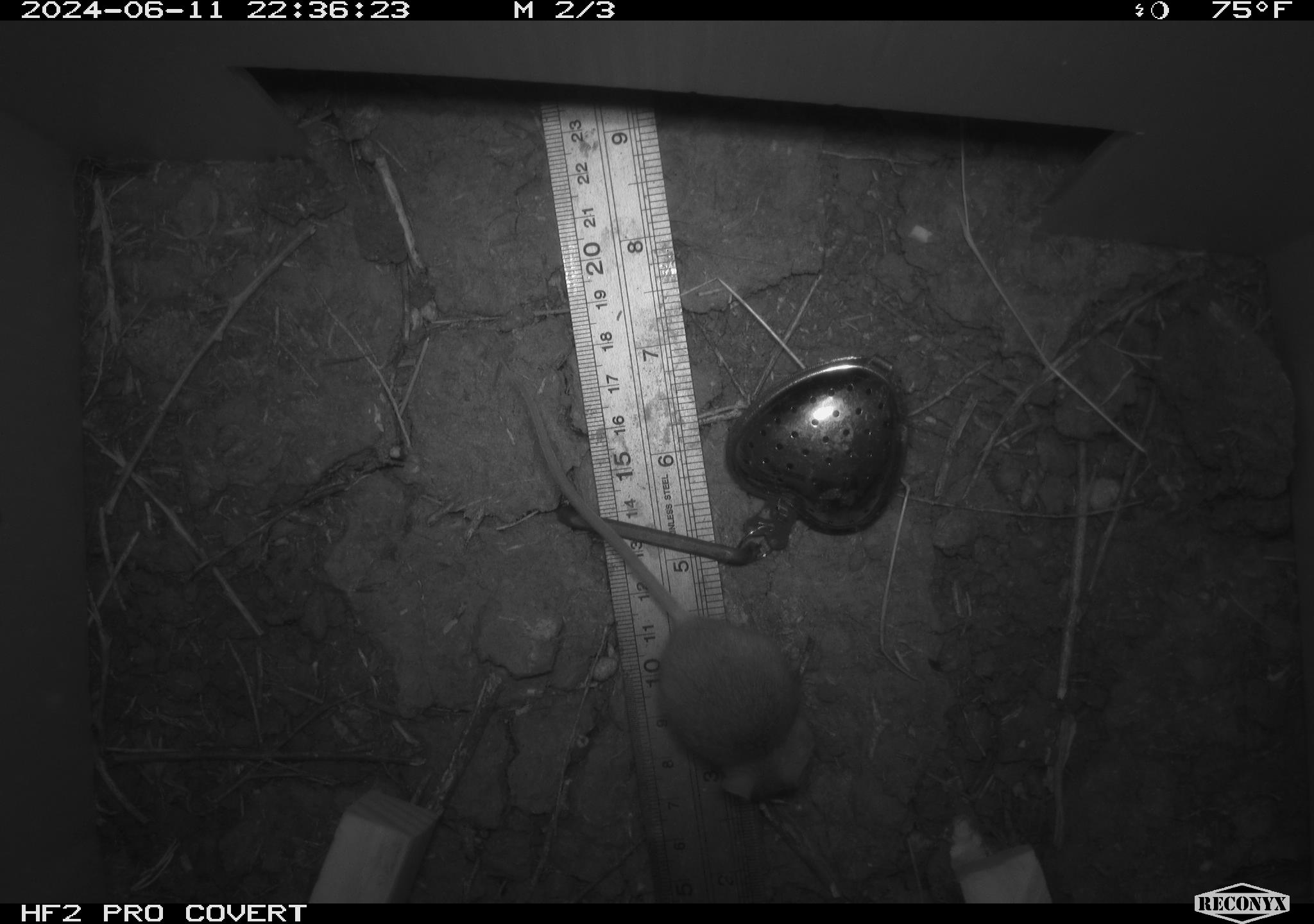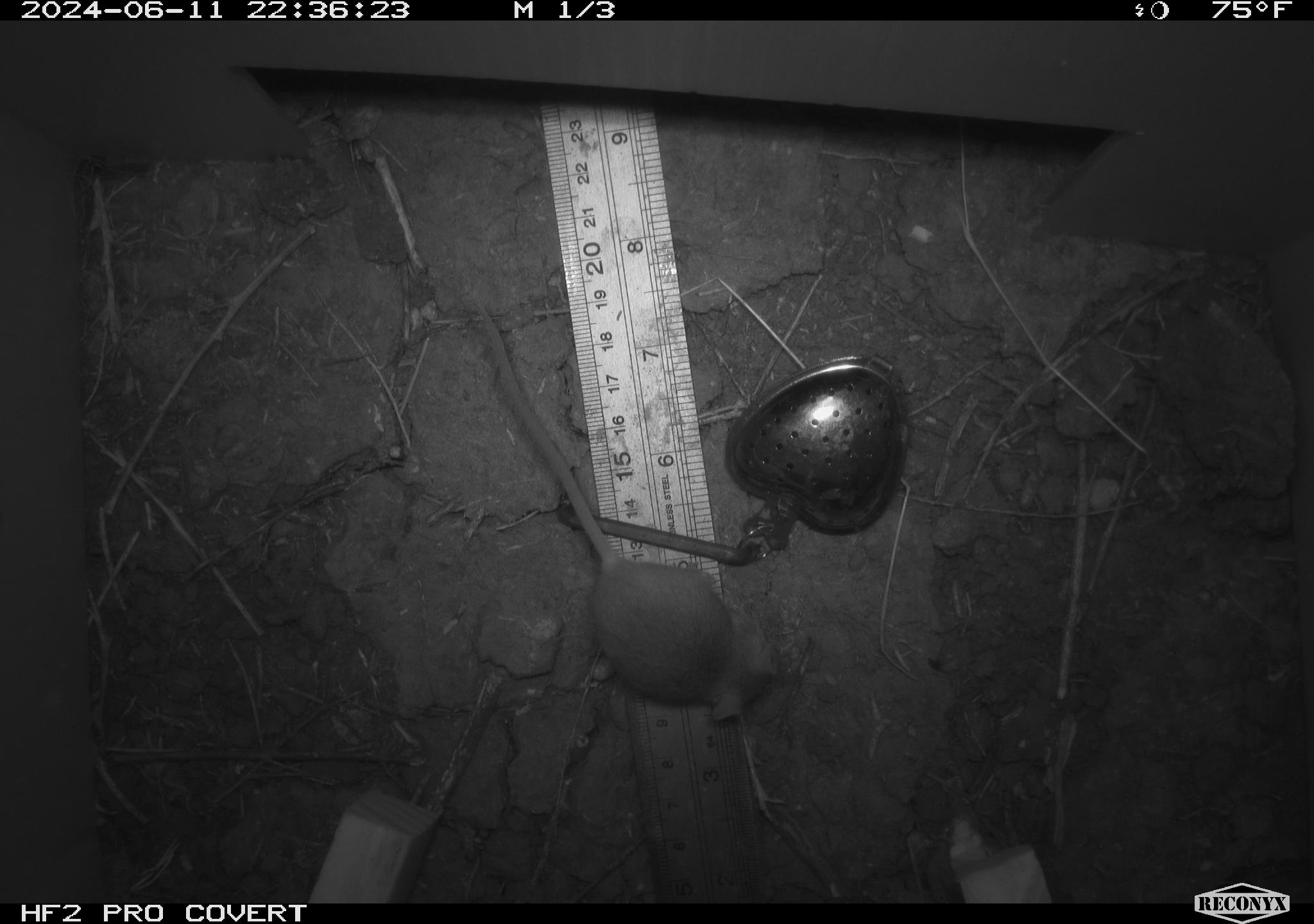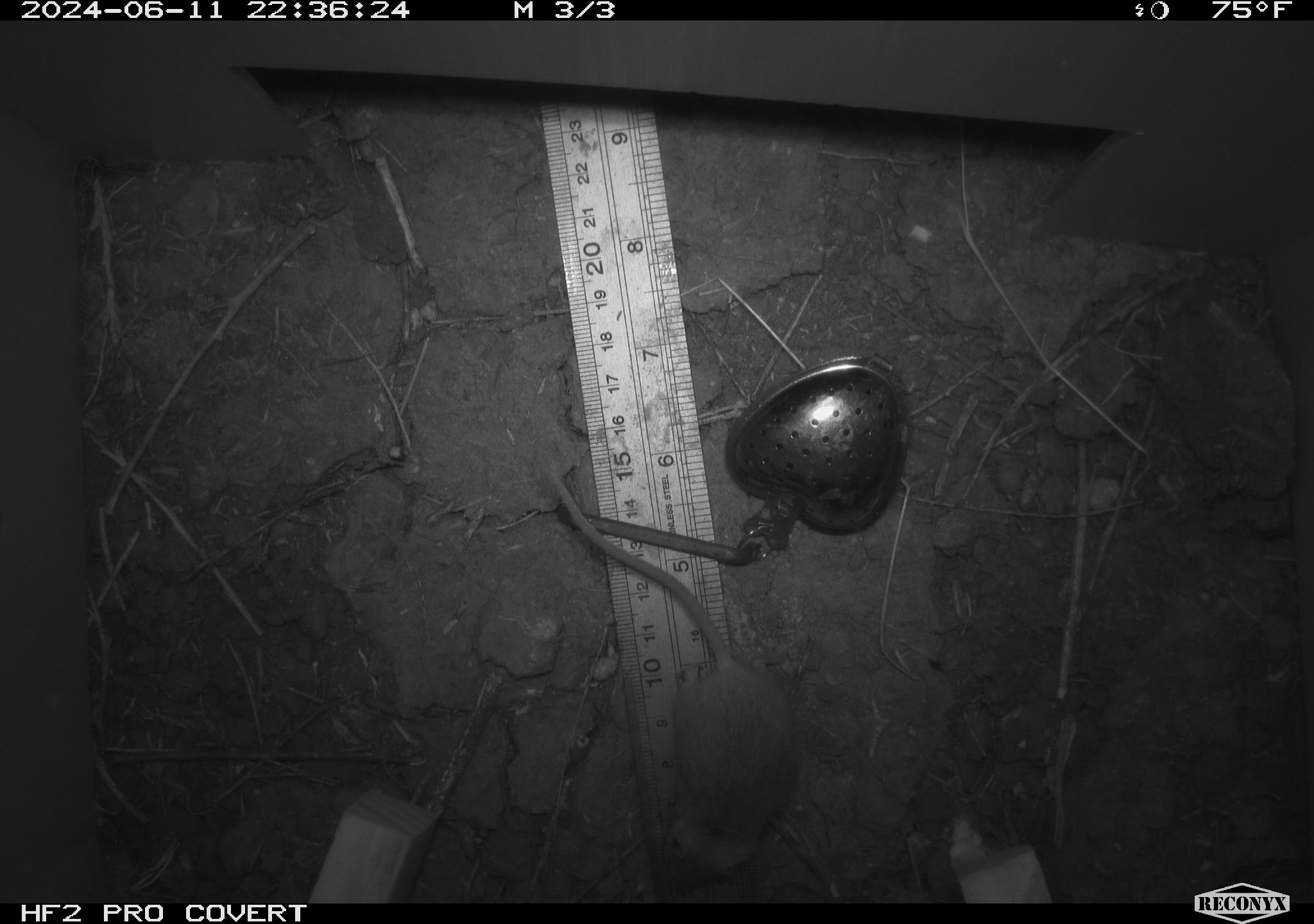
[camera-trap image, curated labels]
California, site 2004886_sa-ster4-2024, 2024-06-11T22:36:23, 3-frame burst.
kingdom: Animalia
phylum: Chordata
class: Mammalia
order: Rodentia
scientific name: Rodentia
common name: mouse species